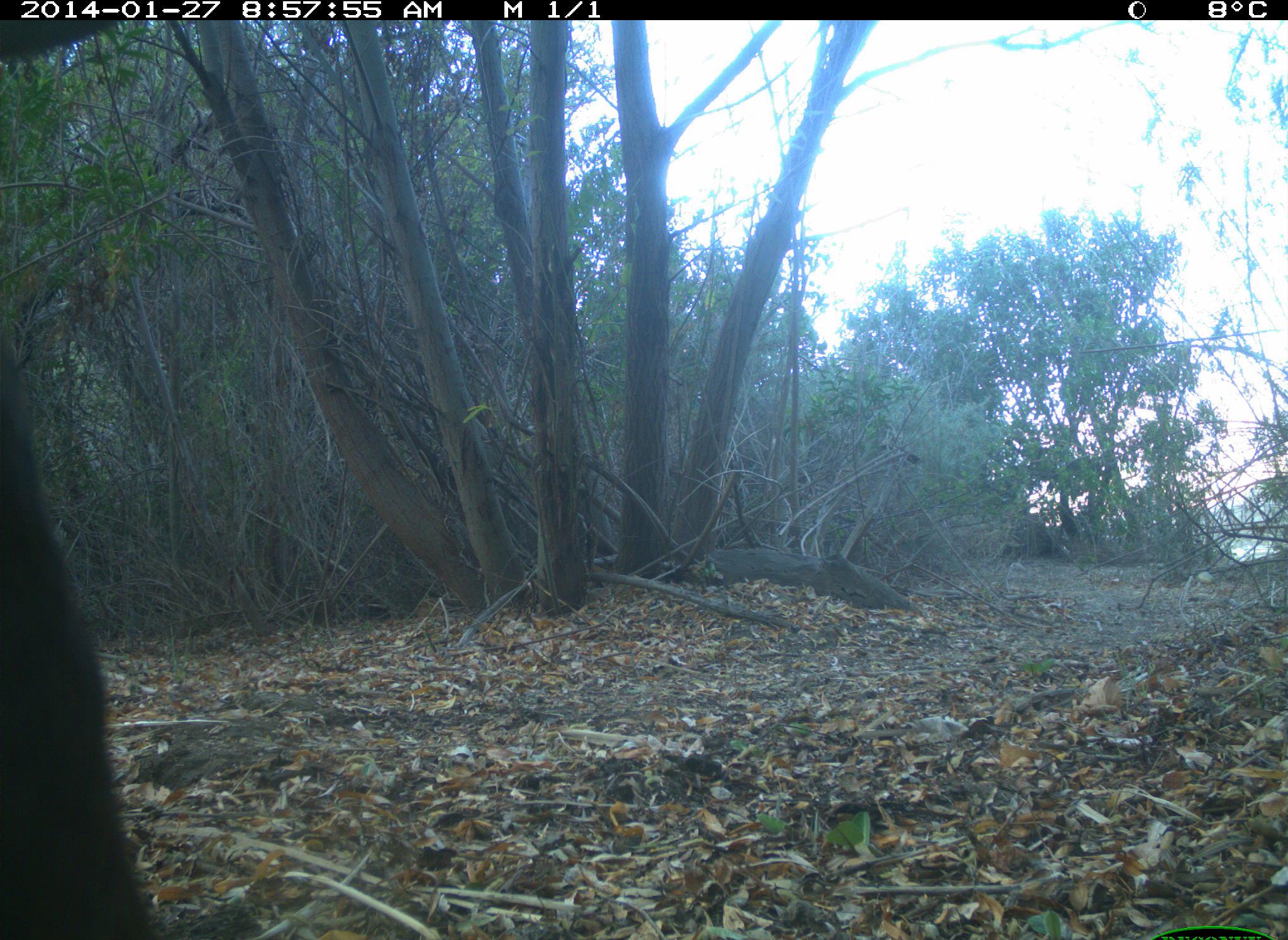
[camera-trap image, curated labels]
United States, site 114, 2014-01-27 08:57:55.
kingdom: Animalia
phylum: Chordata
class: Mammalia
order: Artiodactyla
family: Bovidae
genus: Bos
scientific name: Bos taurus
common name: cow